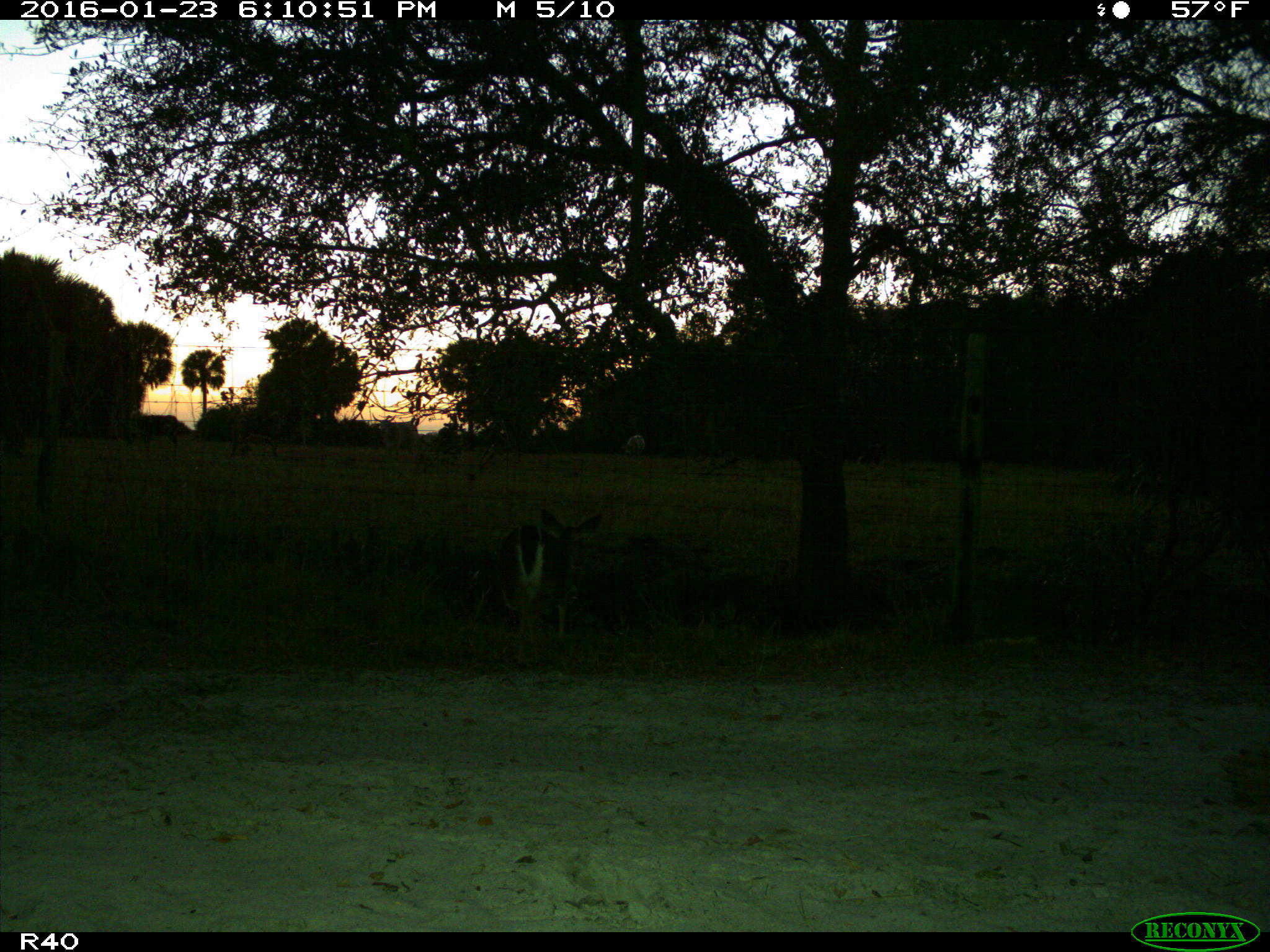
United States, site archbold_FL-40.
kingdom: Animalia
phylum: Chordata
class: Mammalia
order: Artiodactyla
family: Cervidae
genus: Odocoileus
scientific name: Odocoileus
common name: deer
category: unidentified deer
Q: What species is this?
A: Unidentified deer (deer) (Odocoileus).